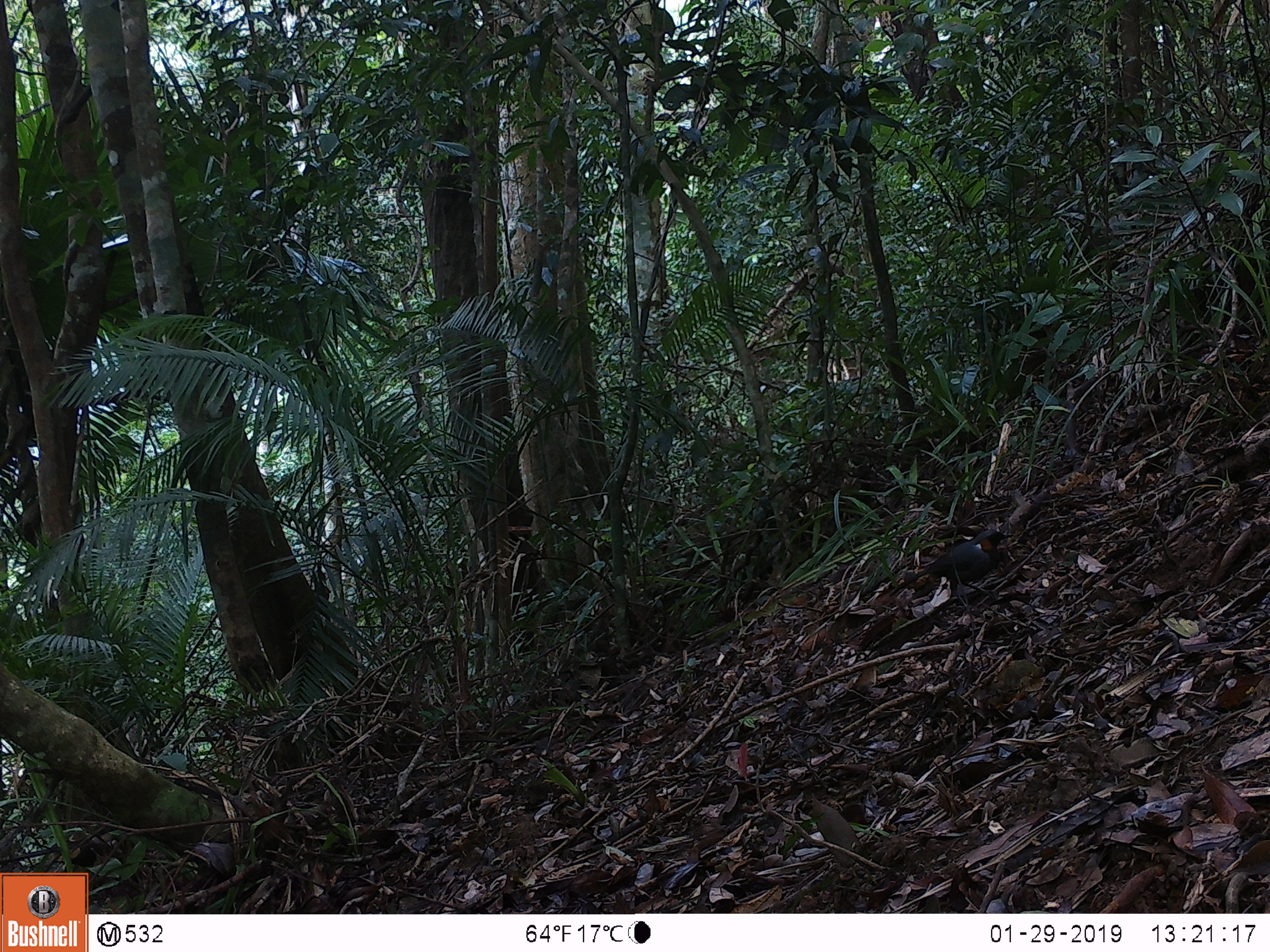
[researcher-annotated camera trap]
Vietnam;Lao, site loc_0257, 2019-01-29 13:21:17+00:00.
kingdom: Animalia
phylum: Chordata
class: Aves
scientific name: Aves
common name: bird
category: unidentified bird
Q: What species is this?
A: Unidentified bird (bird) (Aves).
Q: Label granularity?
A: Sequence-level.